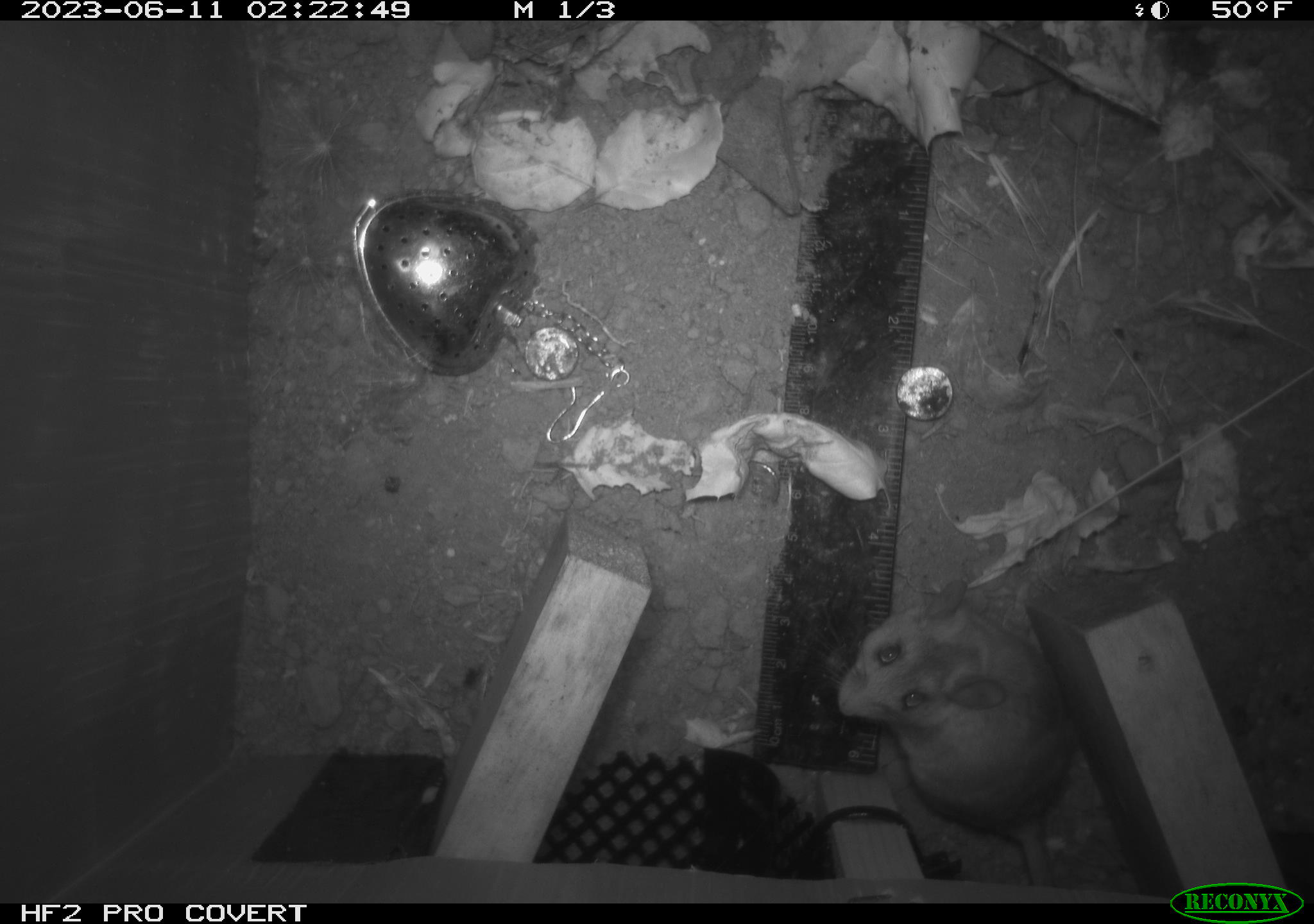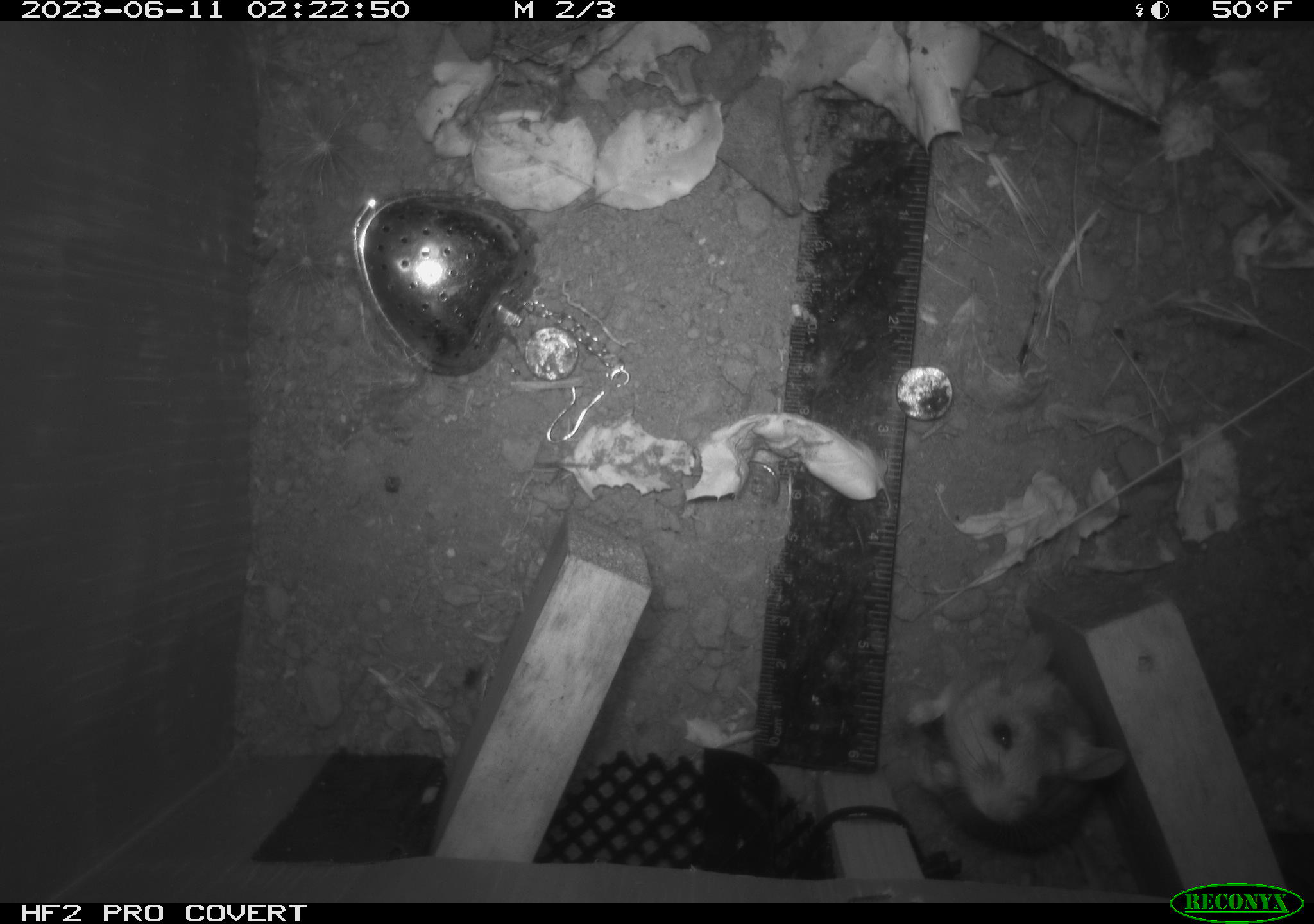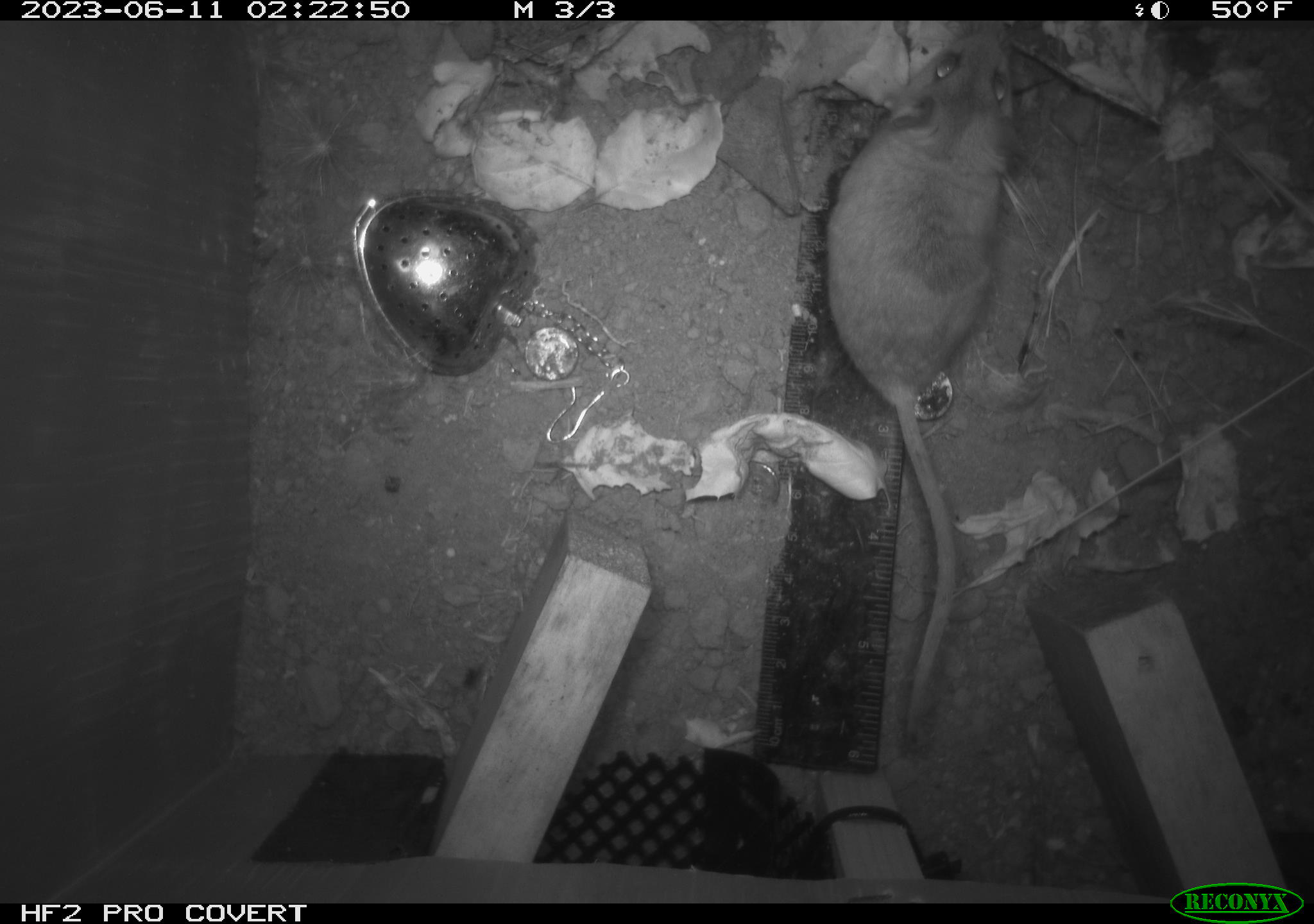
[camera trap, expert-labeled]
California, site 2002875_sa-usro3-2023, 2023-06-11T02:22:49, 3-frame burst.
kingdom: Animalia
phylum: Chordata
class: Mammalia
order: Rodentia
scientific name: Rodentia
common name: mouse species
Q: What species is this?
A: Mouse species (Rodentia).